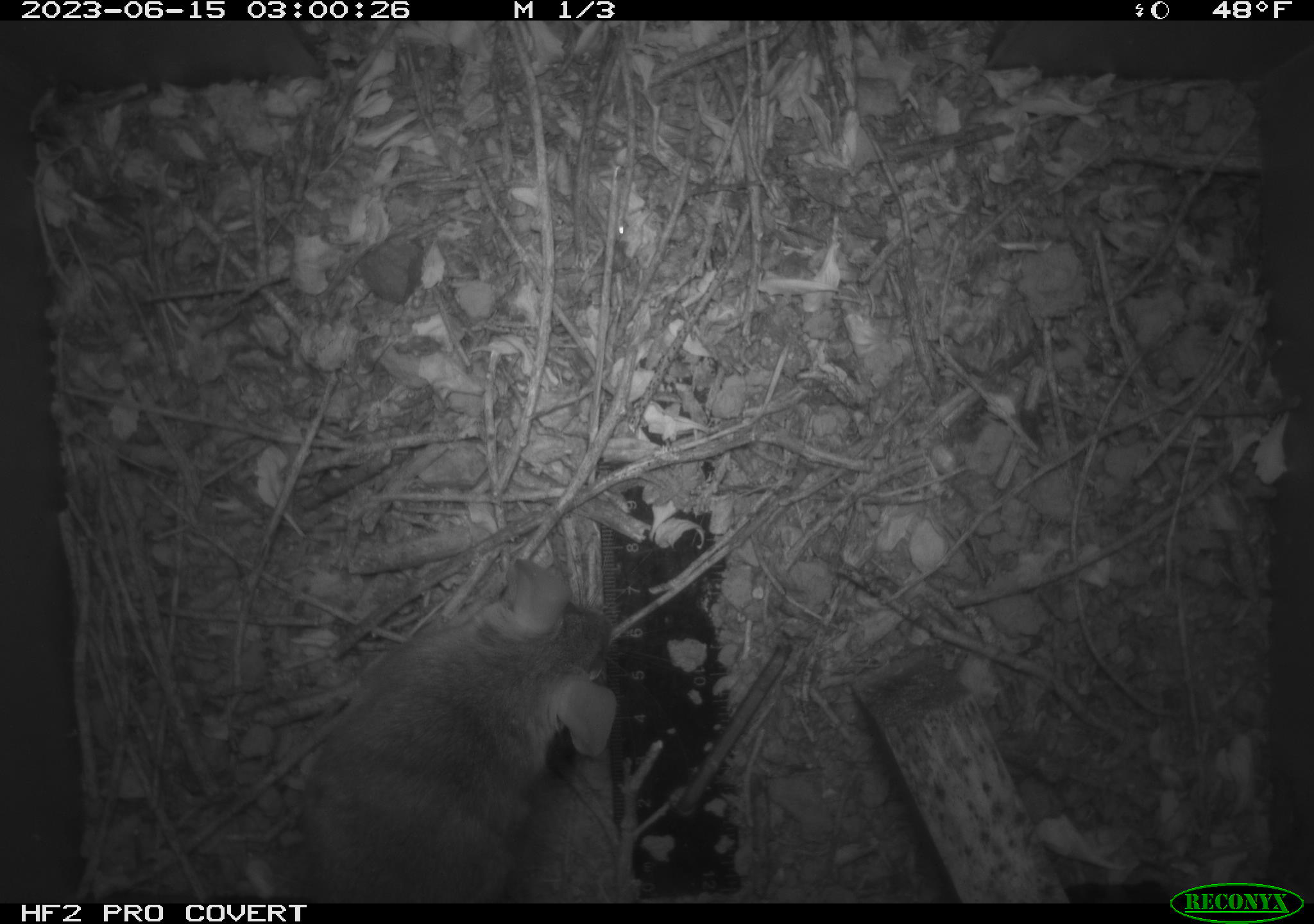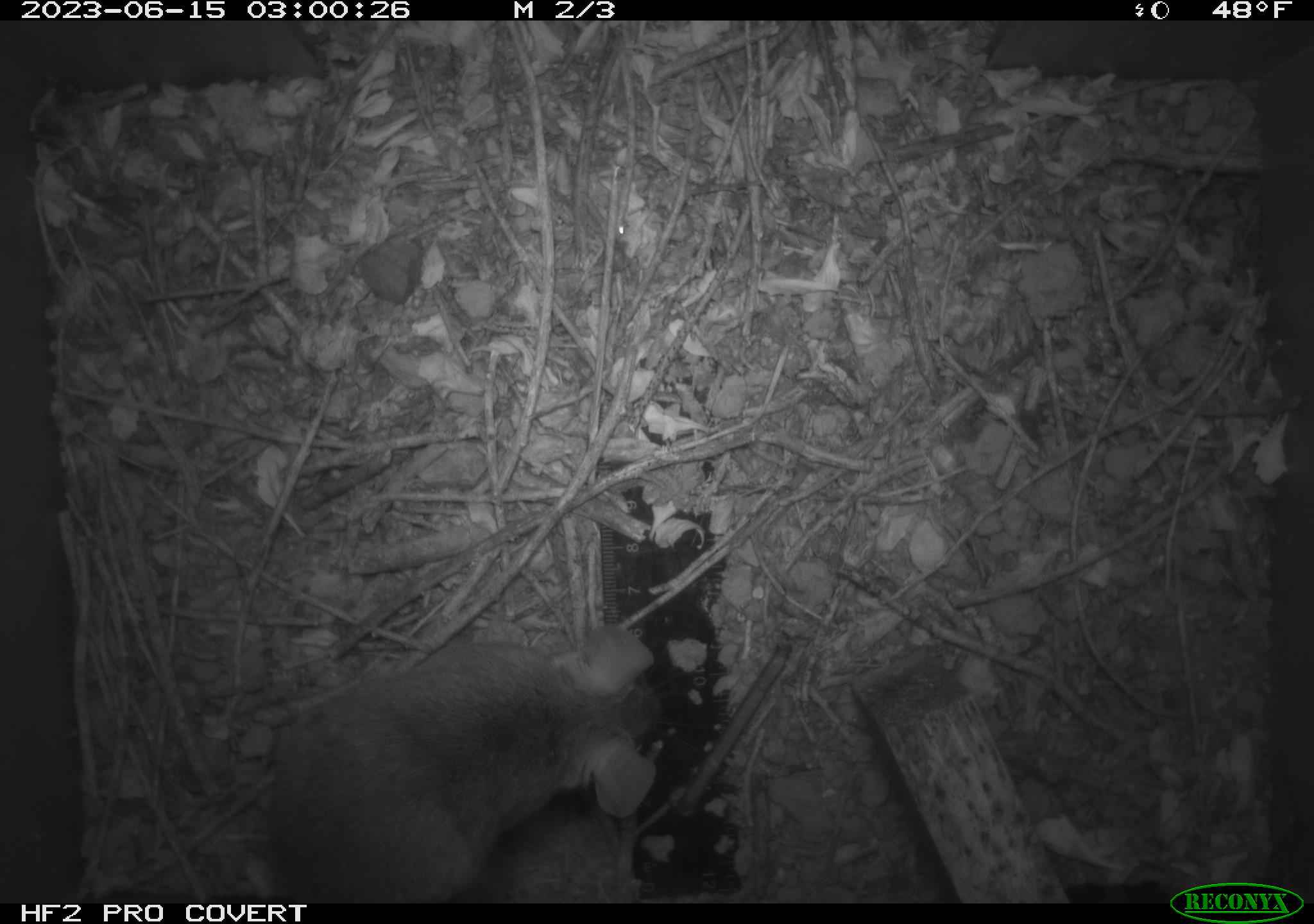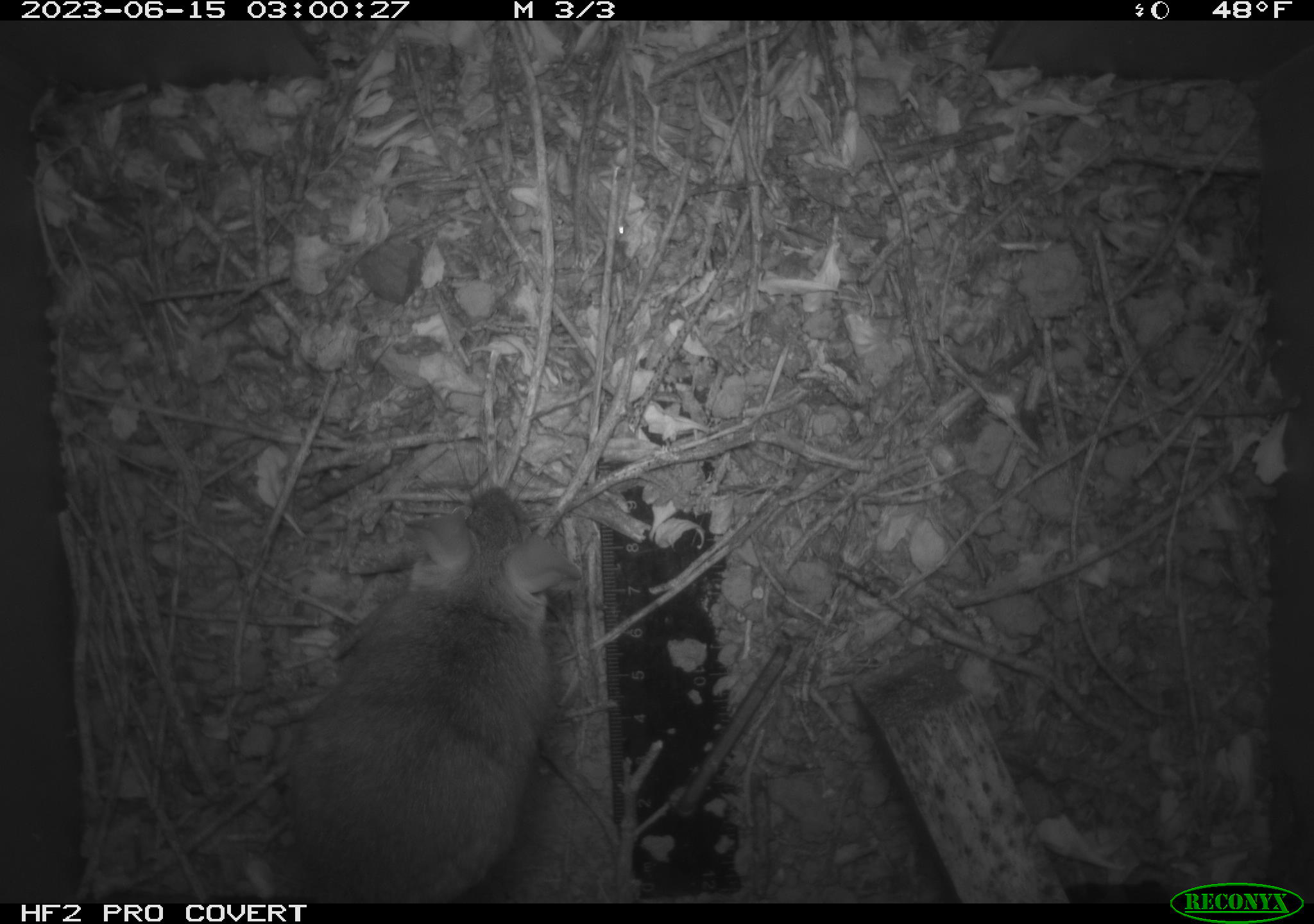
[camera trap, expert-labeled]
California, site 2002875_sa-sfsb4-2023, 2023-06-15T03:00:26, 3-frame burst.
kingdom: Animalia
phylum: Chordata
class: Mammalia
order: Rodentia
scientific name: Rodentia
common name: mouse species